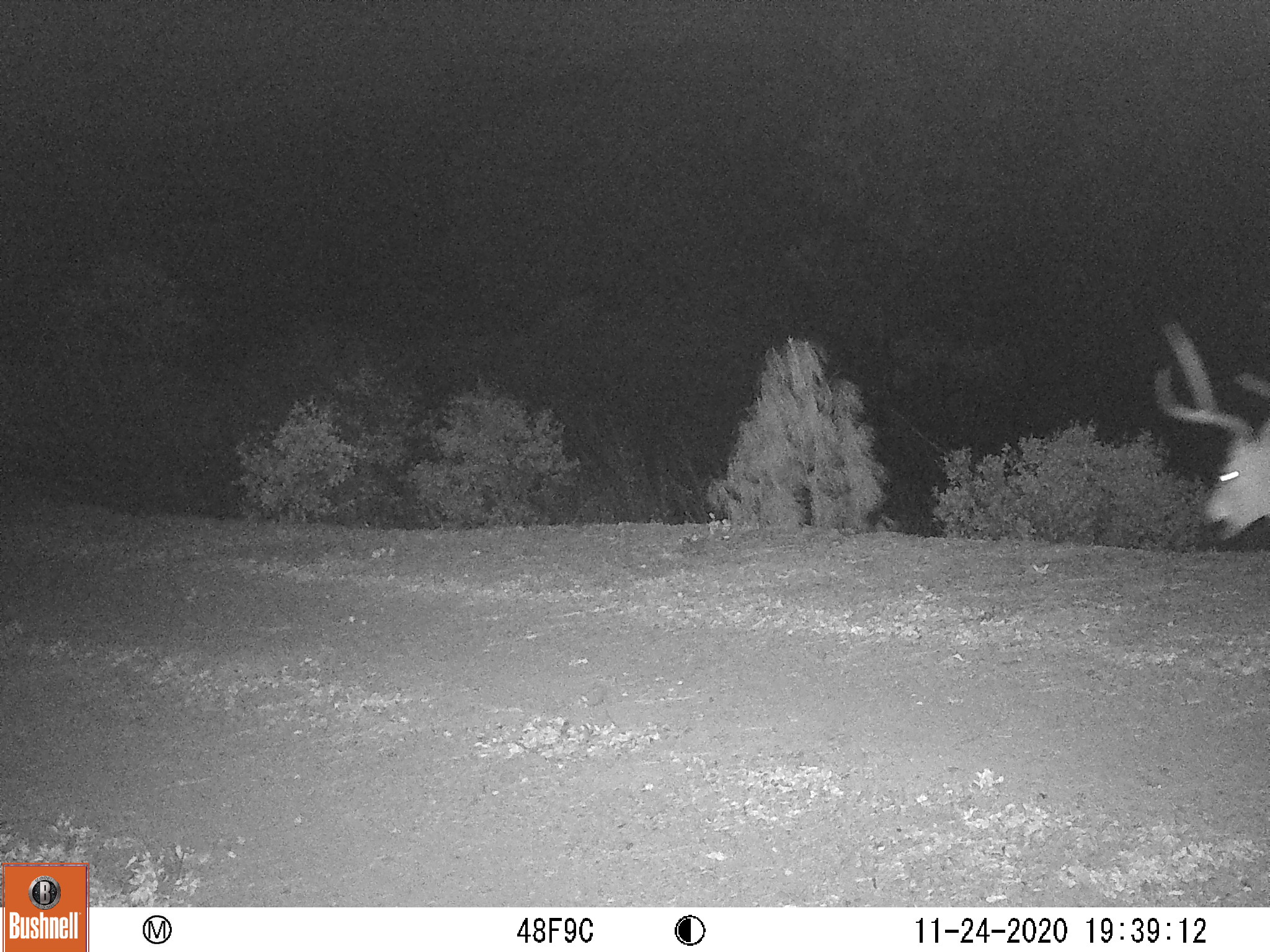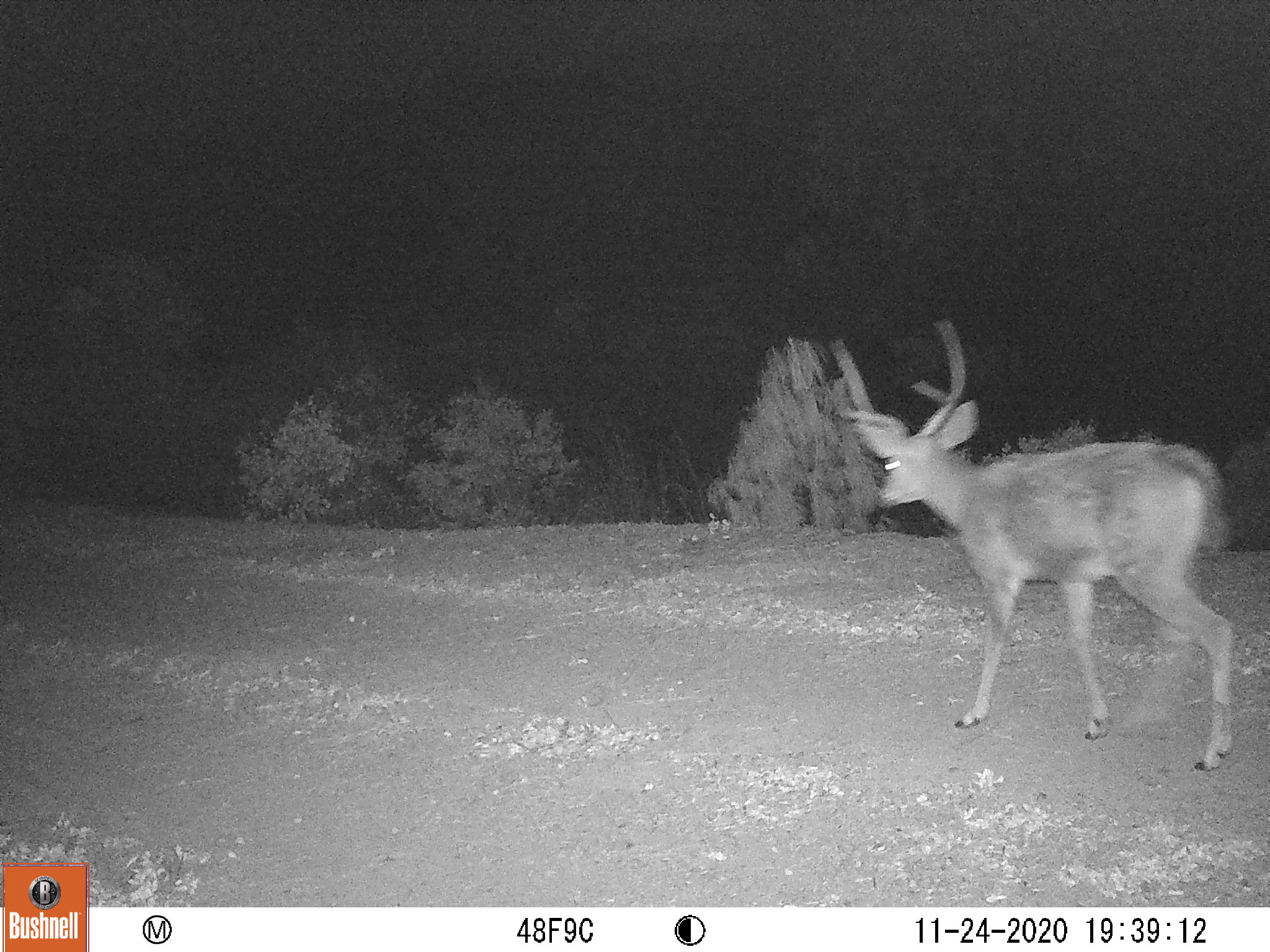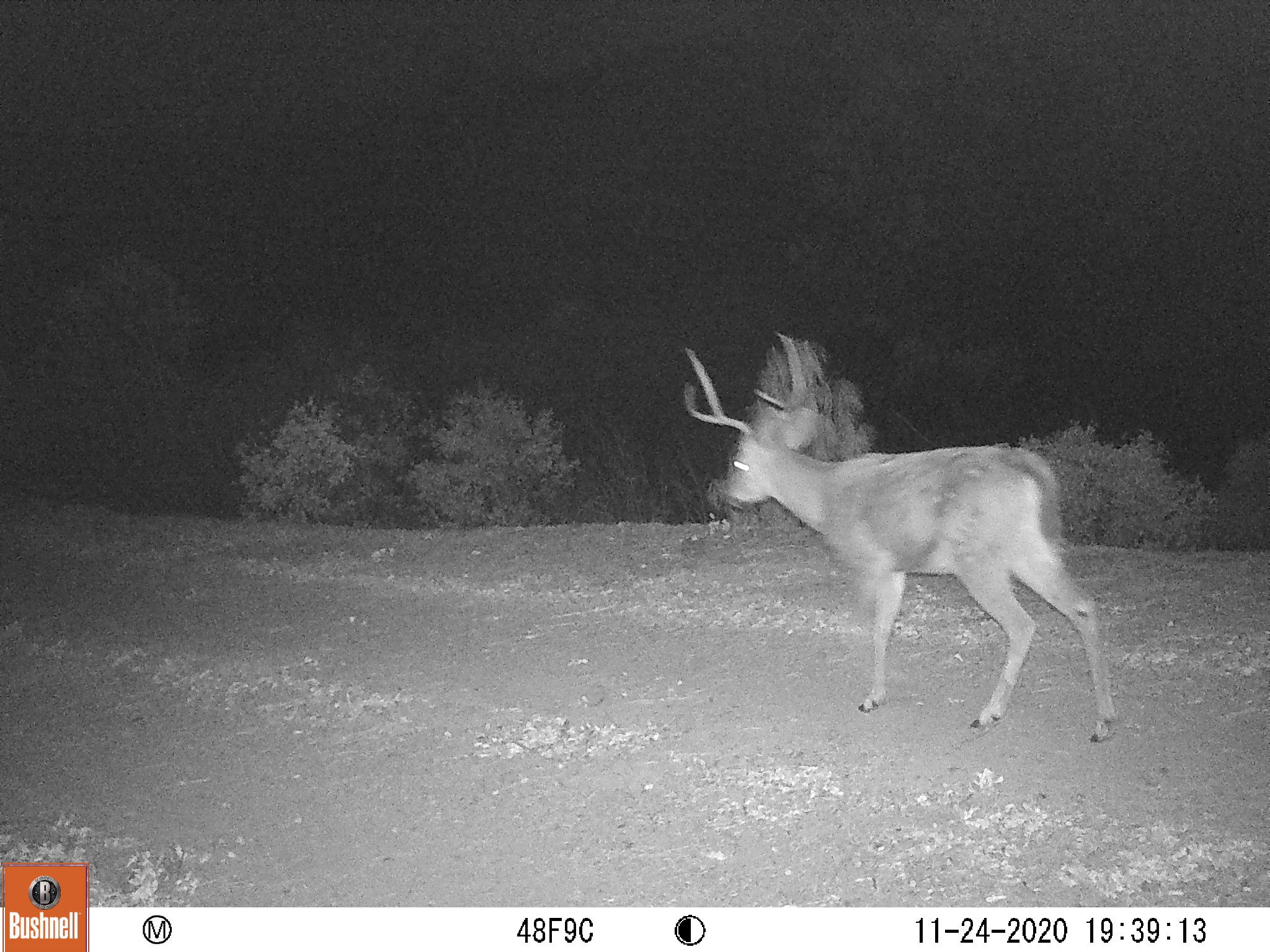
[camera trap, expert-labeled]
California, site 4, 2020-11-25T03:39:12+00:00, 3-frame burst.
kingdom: Animalia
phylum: Chordata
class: Mammalia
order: Artiodactyla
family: Cervidae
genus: Odocoileus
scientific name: Odocoileus hemionus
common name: mule deer